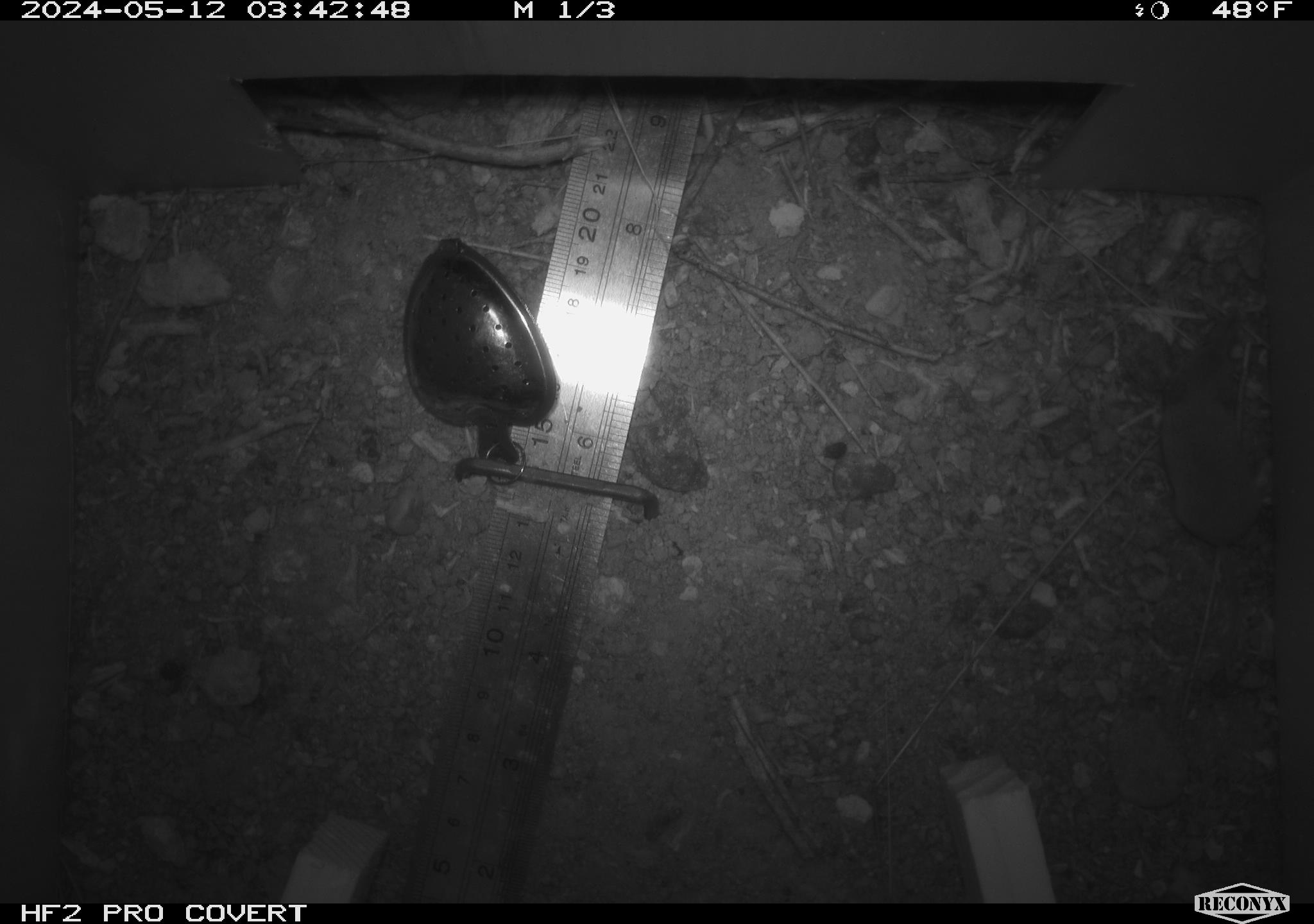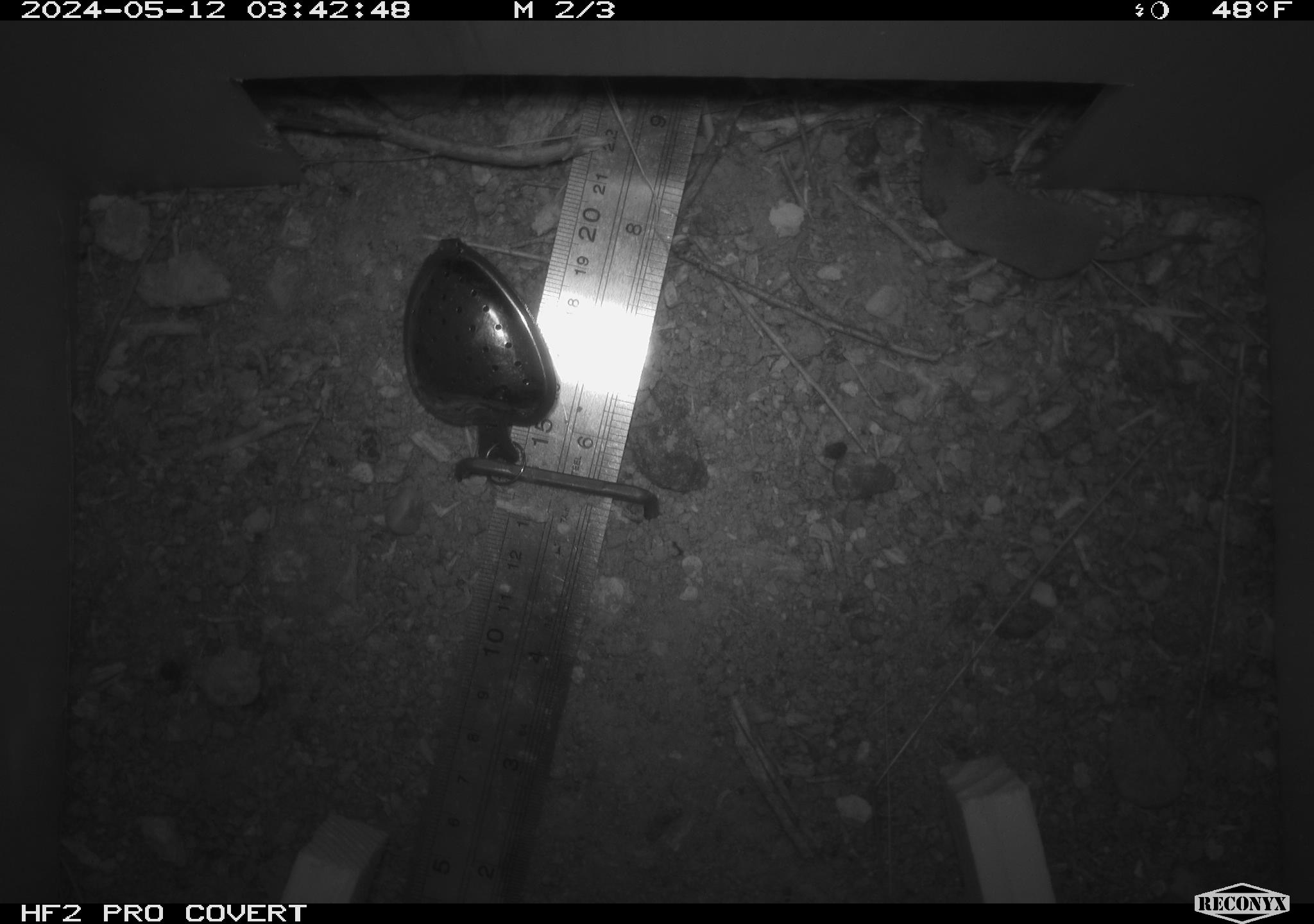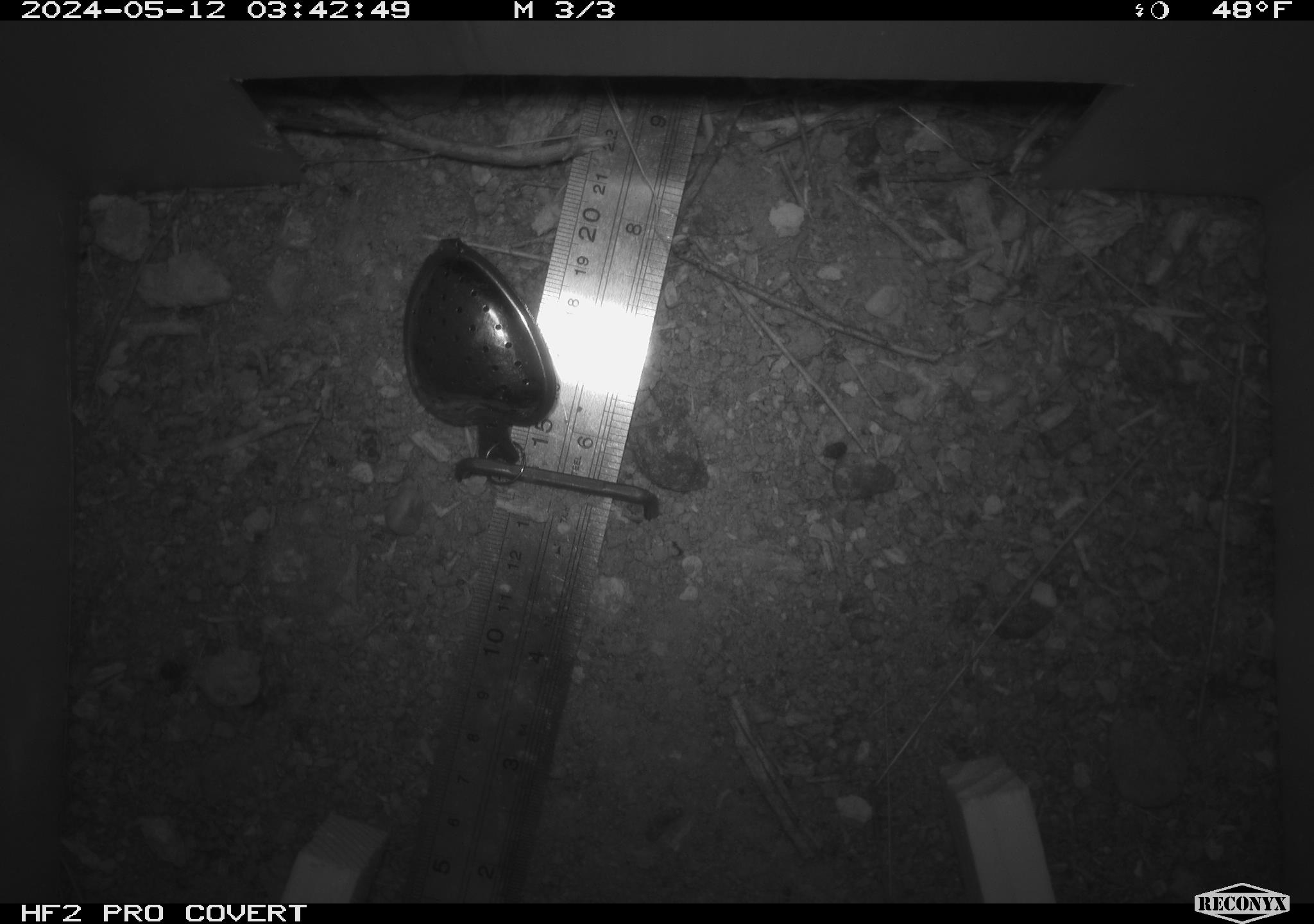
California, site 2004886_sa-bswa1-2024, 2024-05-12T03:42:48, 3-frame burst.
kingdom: Animalia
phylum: Chordata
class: Mammalia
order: Eulipotyphla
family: Soricidae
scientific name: Soricidae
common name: shrews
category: soricidae family